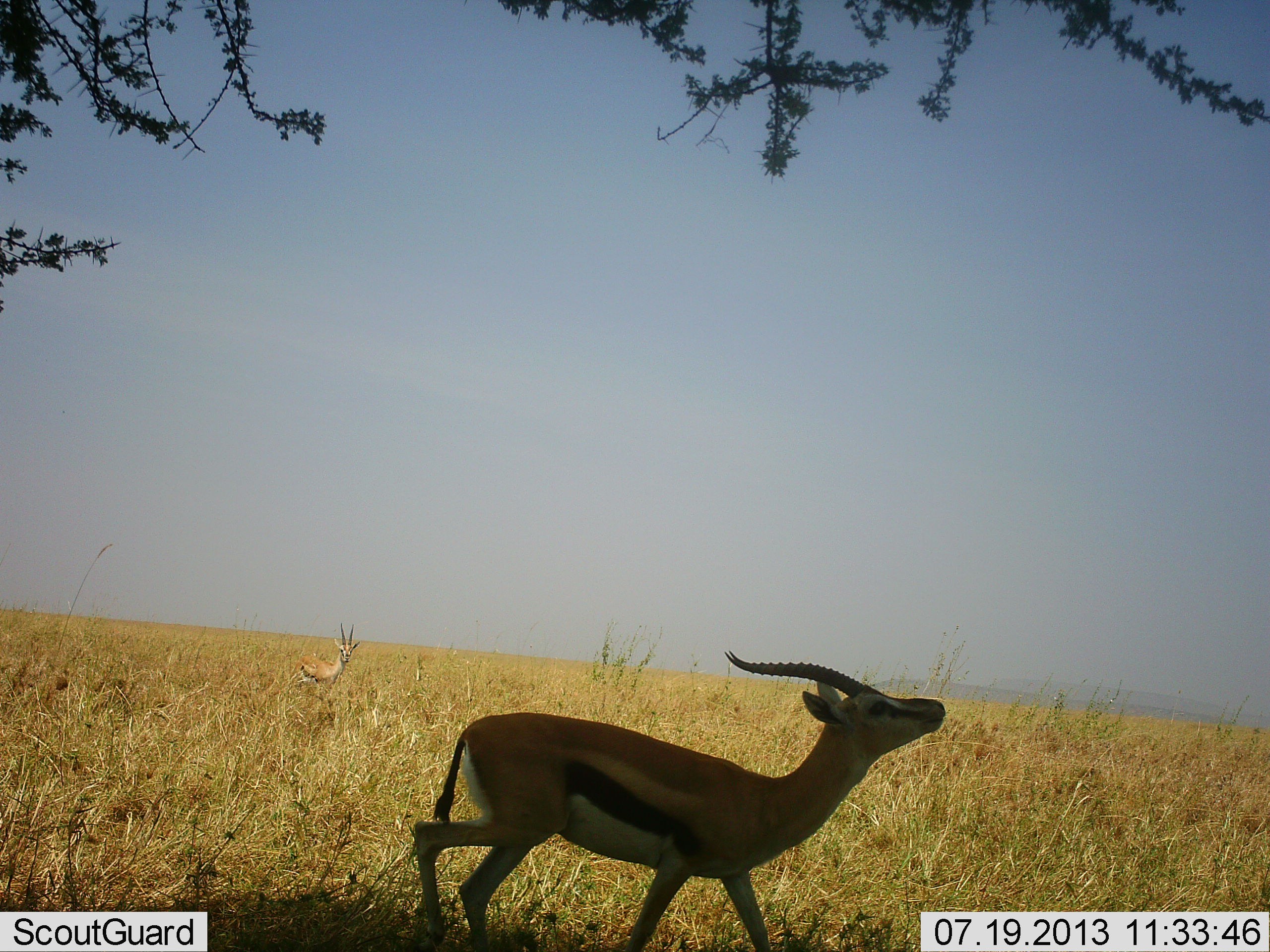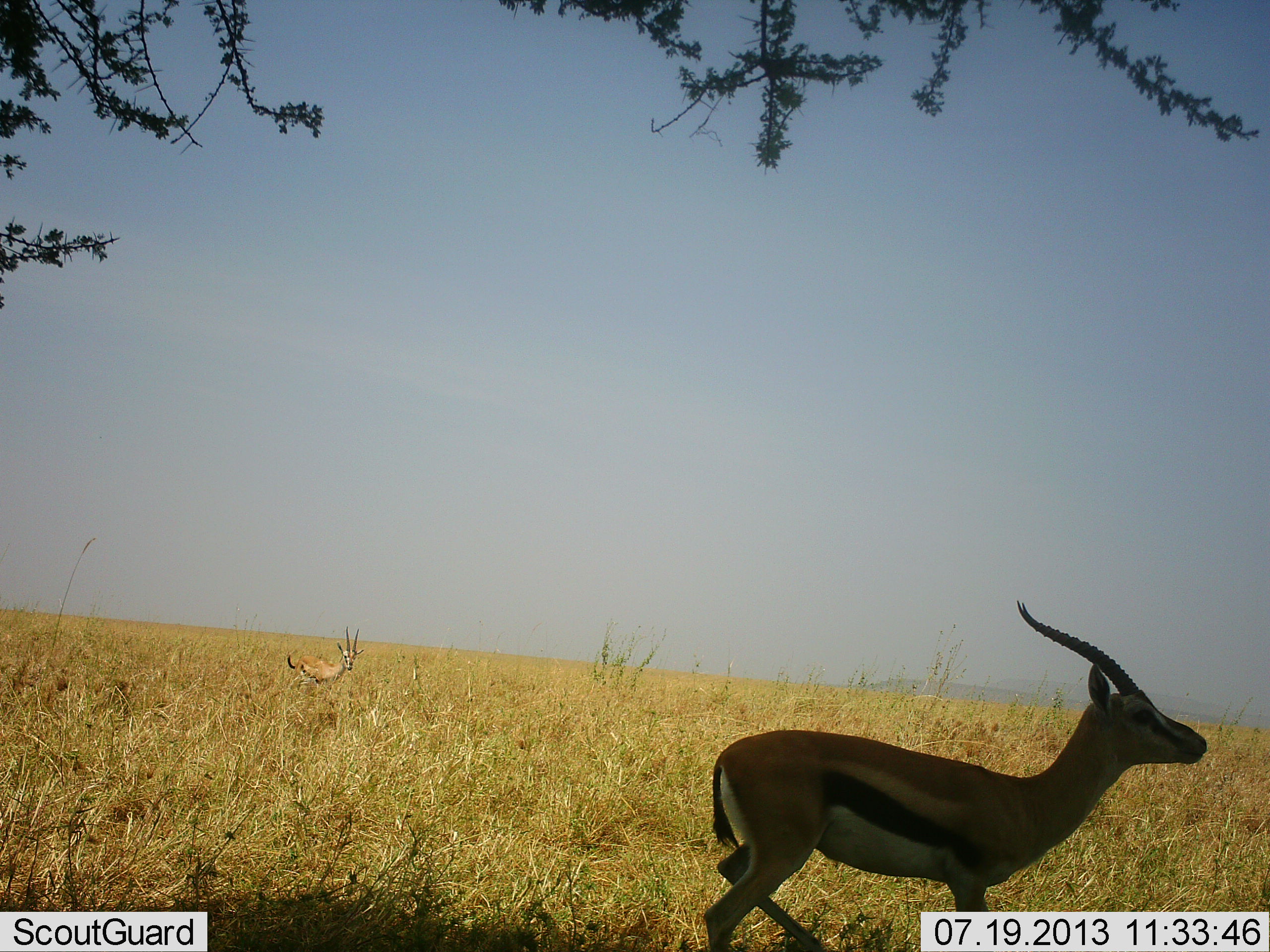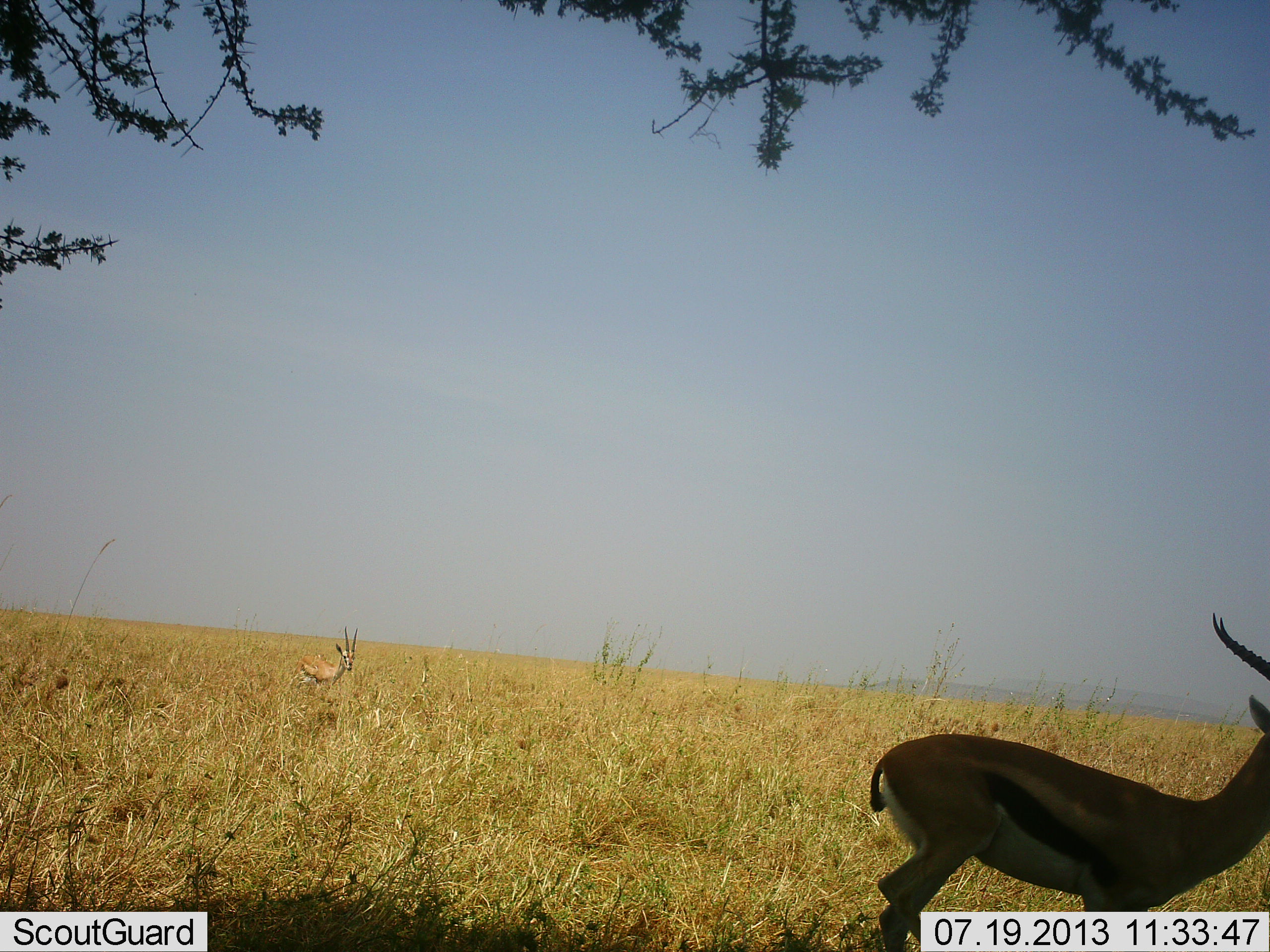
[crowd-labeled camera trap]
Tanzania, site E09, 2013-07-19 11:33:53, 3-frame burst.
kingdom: Animalia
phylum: Chordata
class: Mammalia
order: Artiodactyla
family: Bovidae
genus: Eudorcas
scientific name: Eudorcas thomsonii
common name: thomson's gazelle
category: gazellethomsons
Gazellethomsons (thomson's gazelle) (Eudorcas thomsonii), count 2. Behavior (volunteer vote fractions): standing 50%, resting 0%, moving 90%, interacting 0%. Young present (vote fraction): 0%. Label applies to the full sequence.